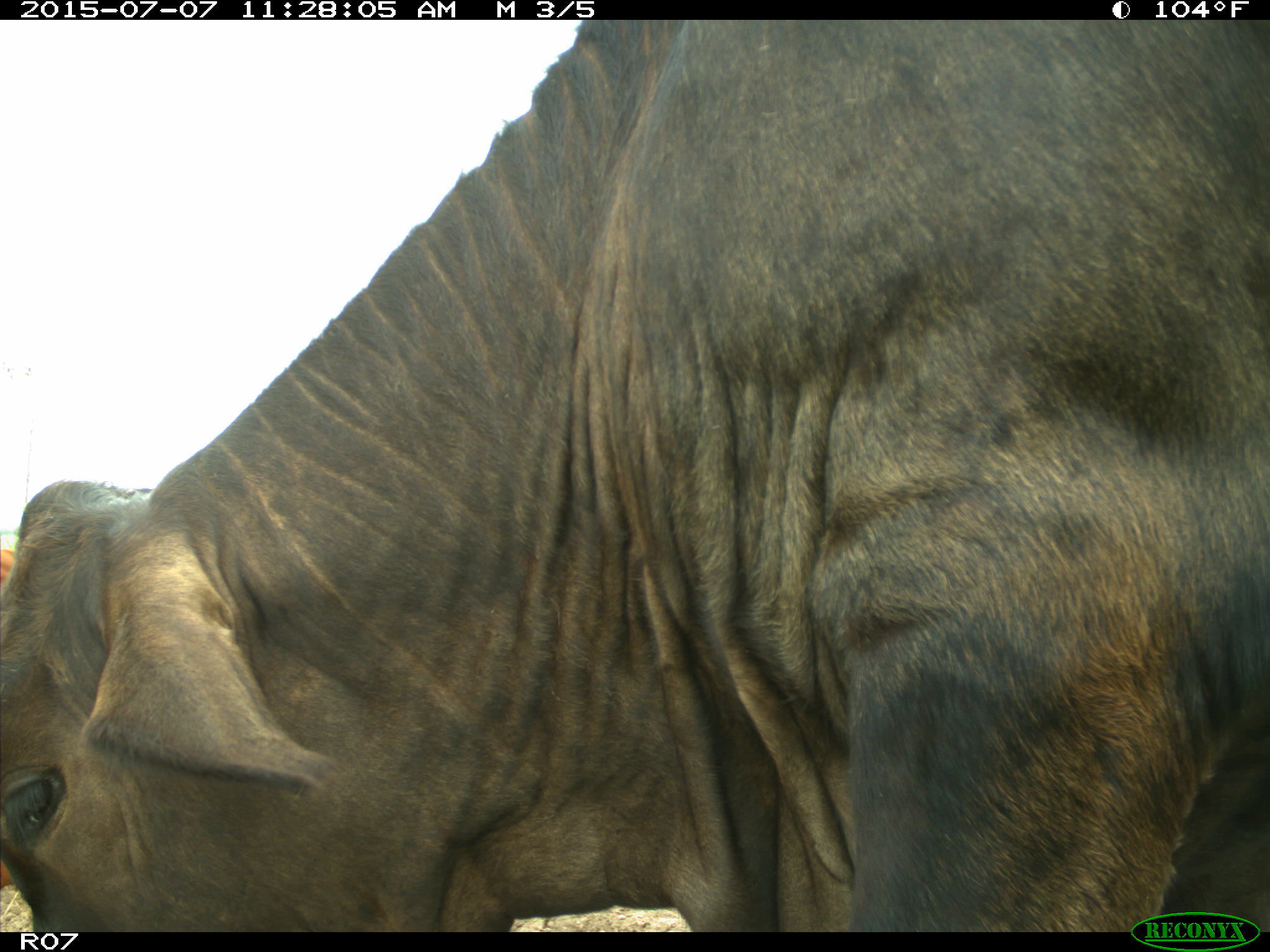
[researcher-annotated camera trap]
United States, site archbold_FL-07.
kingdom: Animalia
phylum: Chordata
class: Mammalia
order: Artiodactyla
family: Bovidae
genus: Bos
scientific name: Bos taurus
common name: domestic cow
Bos taurus (domestic cow).